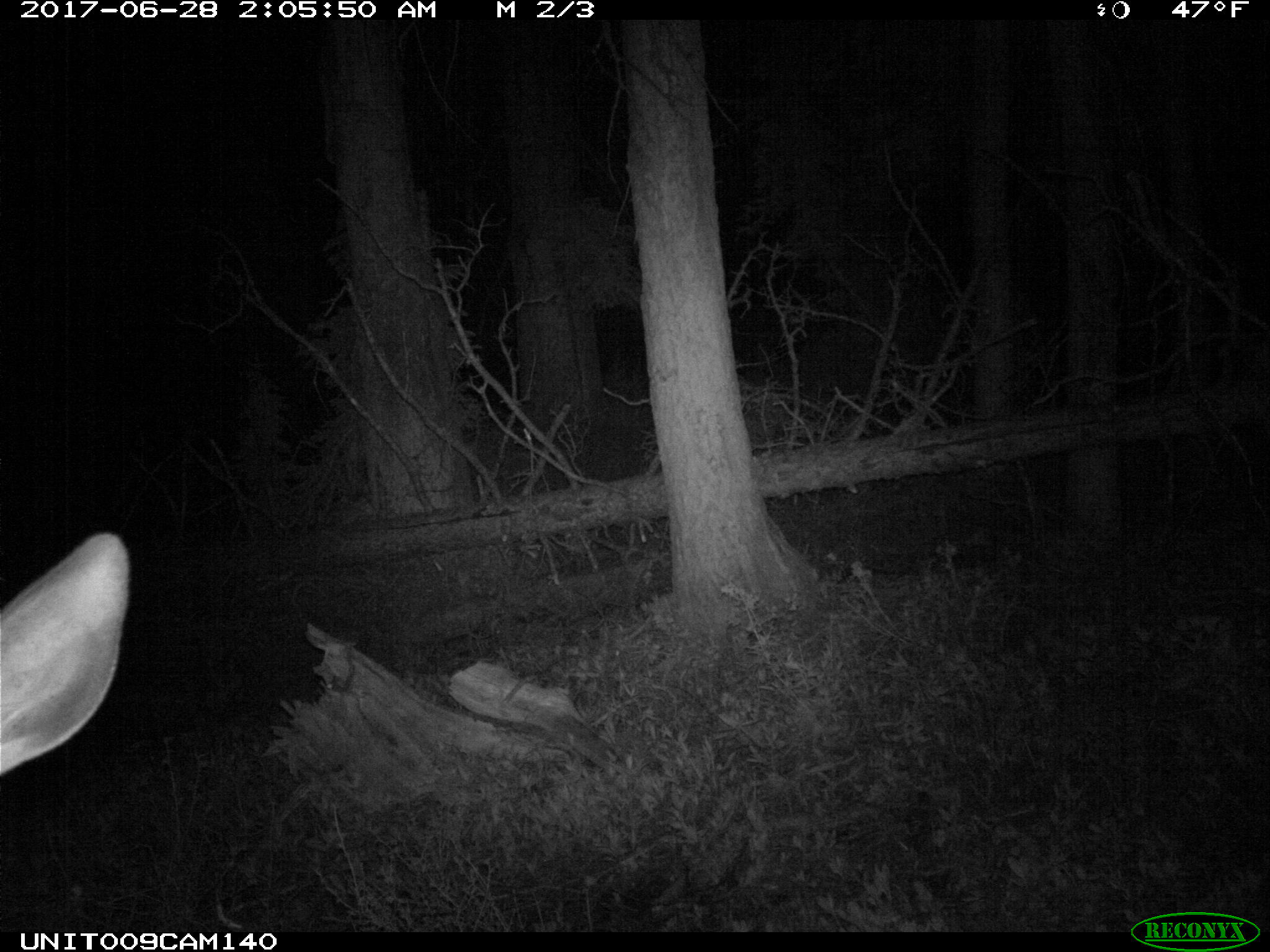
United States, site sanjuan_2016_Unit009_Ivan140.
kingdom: Animalia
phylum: Chordata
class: Mammalia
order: Artiodactyla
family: Cervidae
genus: Cervus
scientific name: Cervus elaphus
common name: red deer